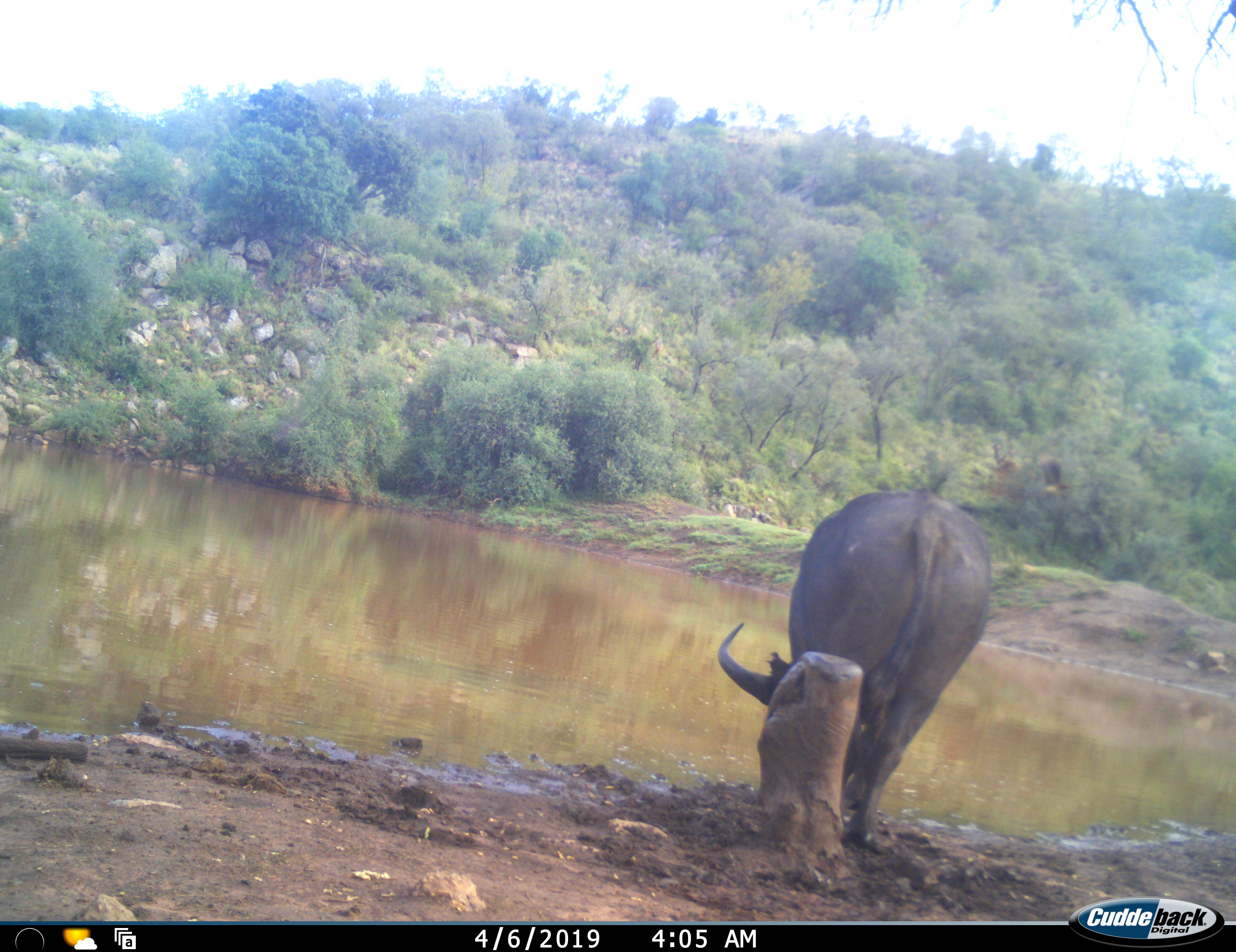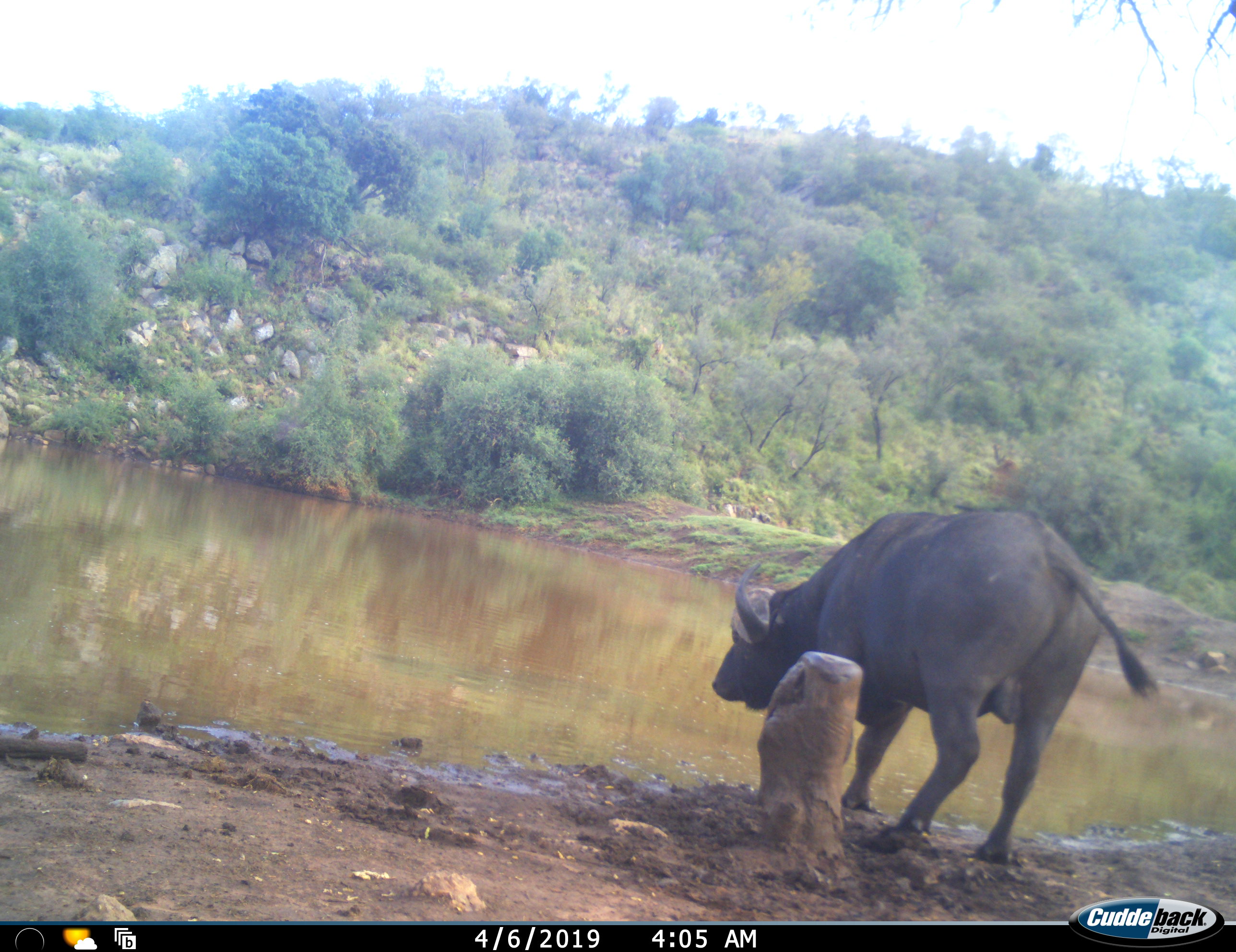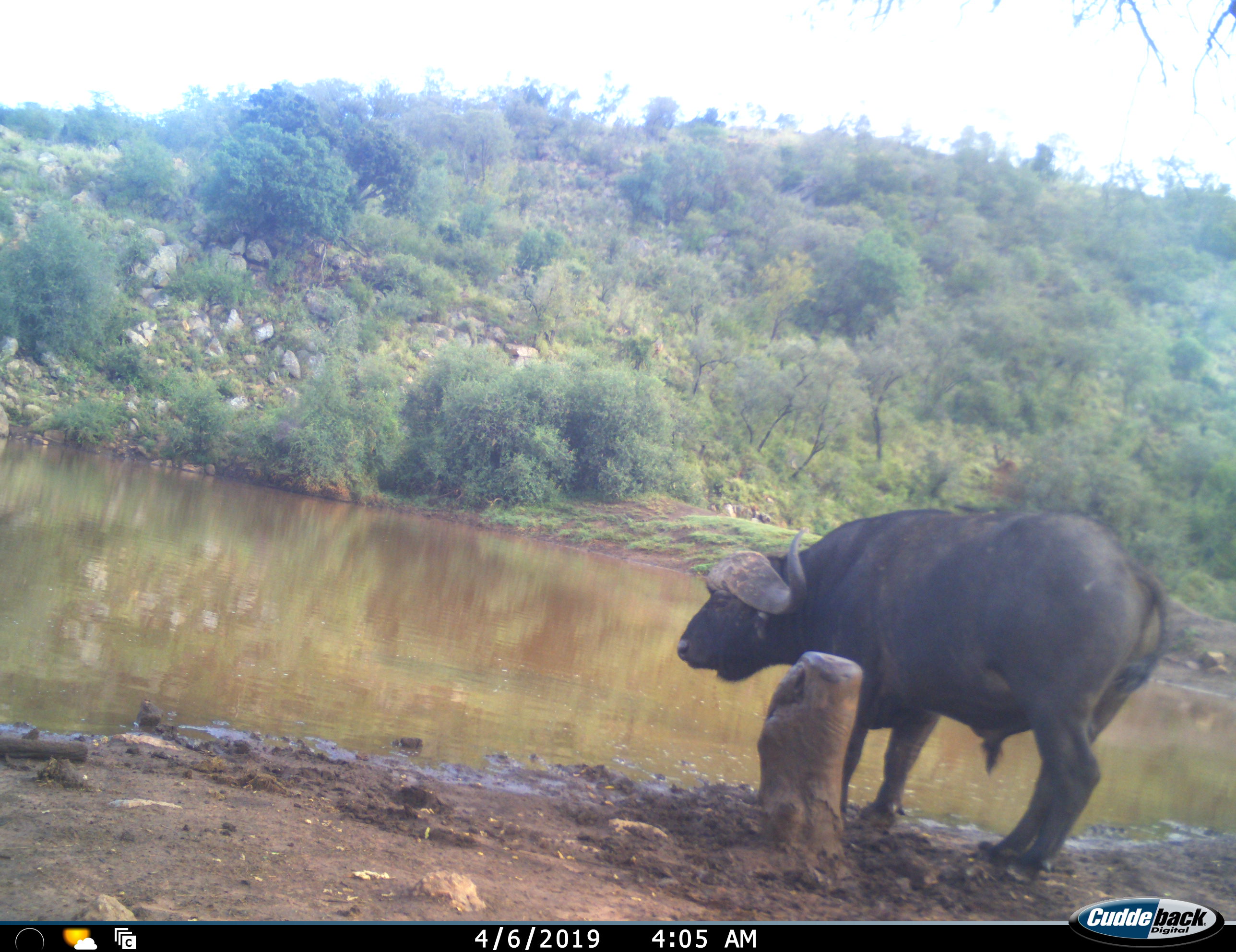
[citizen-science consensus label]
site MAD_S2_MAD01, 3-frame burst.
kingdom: Animalia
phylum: Chordata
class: Mammalia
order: Artiodactyla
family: Bovidae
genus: Syncerus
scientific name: Syncerus caffer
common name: african buffalo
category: buffalo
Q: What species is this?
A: Buffalo (african buffalo) (Syncerus caffer).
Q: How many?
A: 1.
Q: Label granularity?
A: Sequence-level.